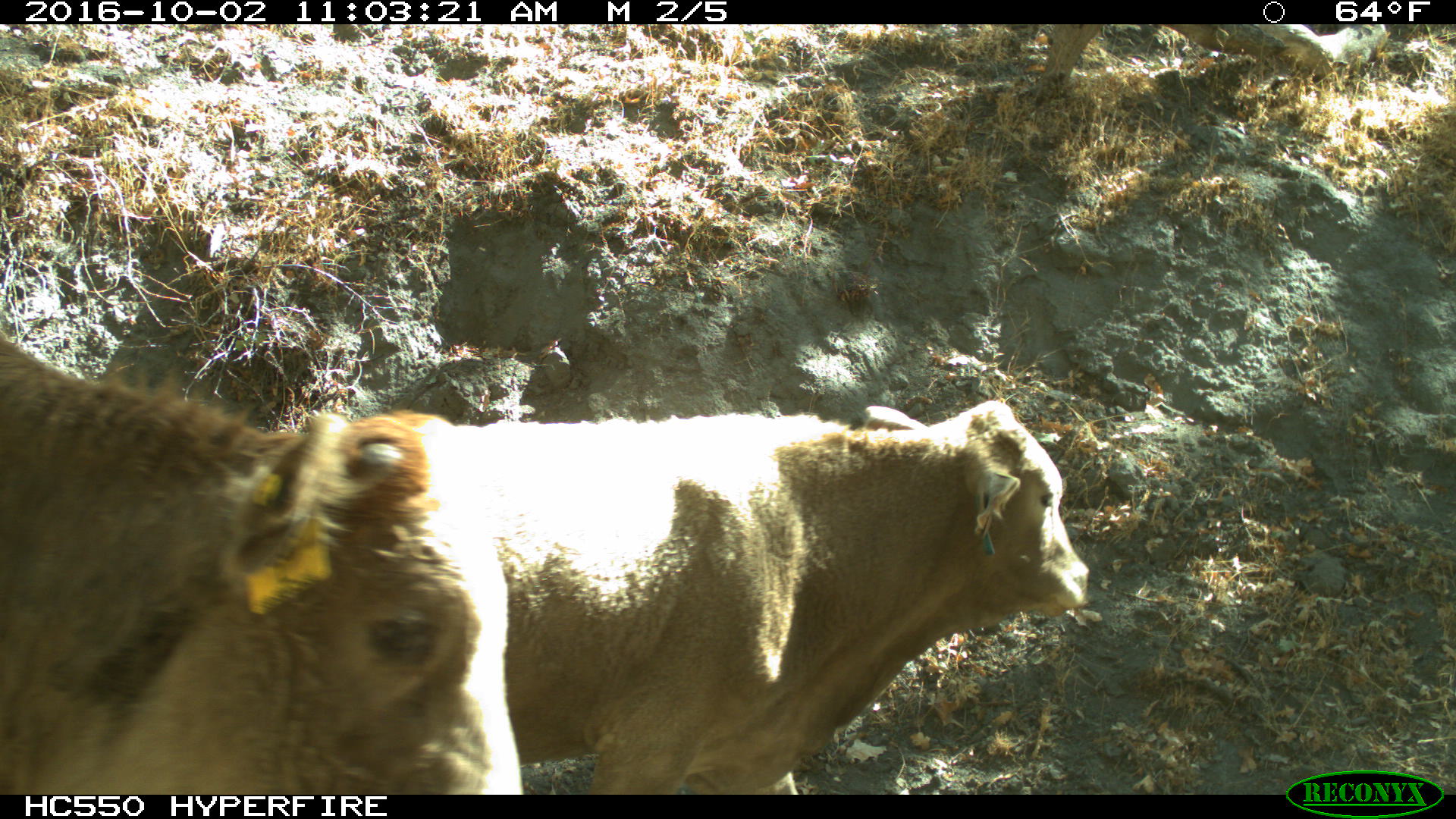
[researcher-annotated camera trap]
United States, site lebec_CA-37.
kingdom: Animalia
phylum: Chordata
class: Mammalia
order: Artiodactyla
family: Bovidae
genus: Bos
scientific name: Bos taurus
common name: domestic cow